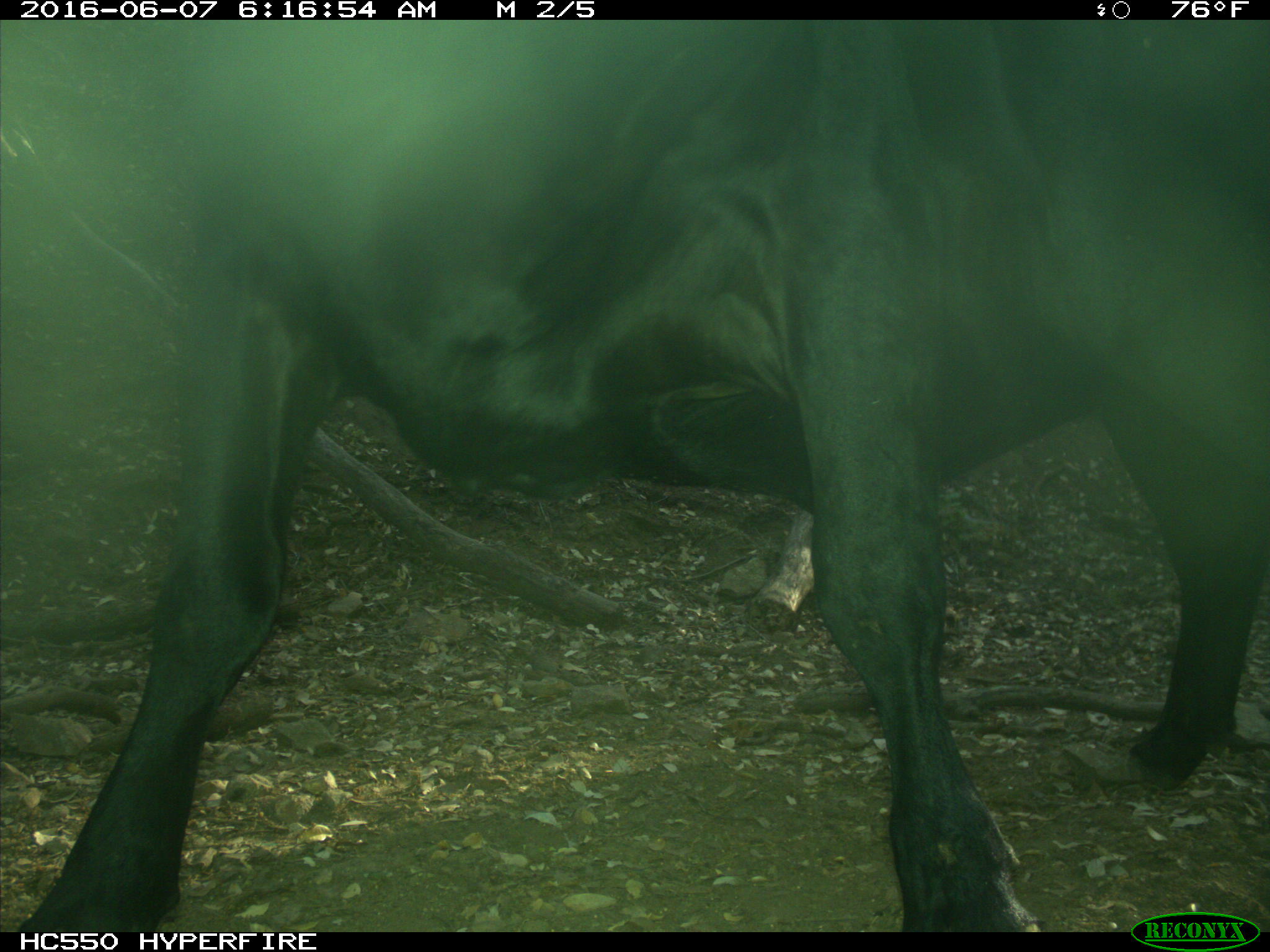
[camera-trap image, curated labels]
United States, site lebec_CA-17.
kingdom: Animalia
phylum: Chordata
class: Mammalia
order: Artiodactyla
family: Bovidae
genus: Bos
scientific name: Bos taurus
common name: domestic cow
Bos taurus (domestic cow).